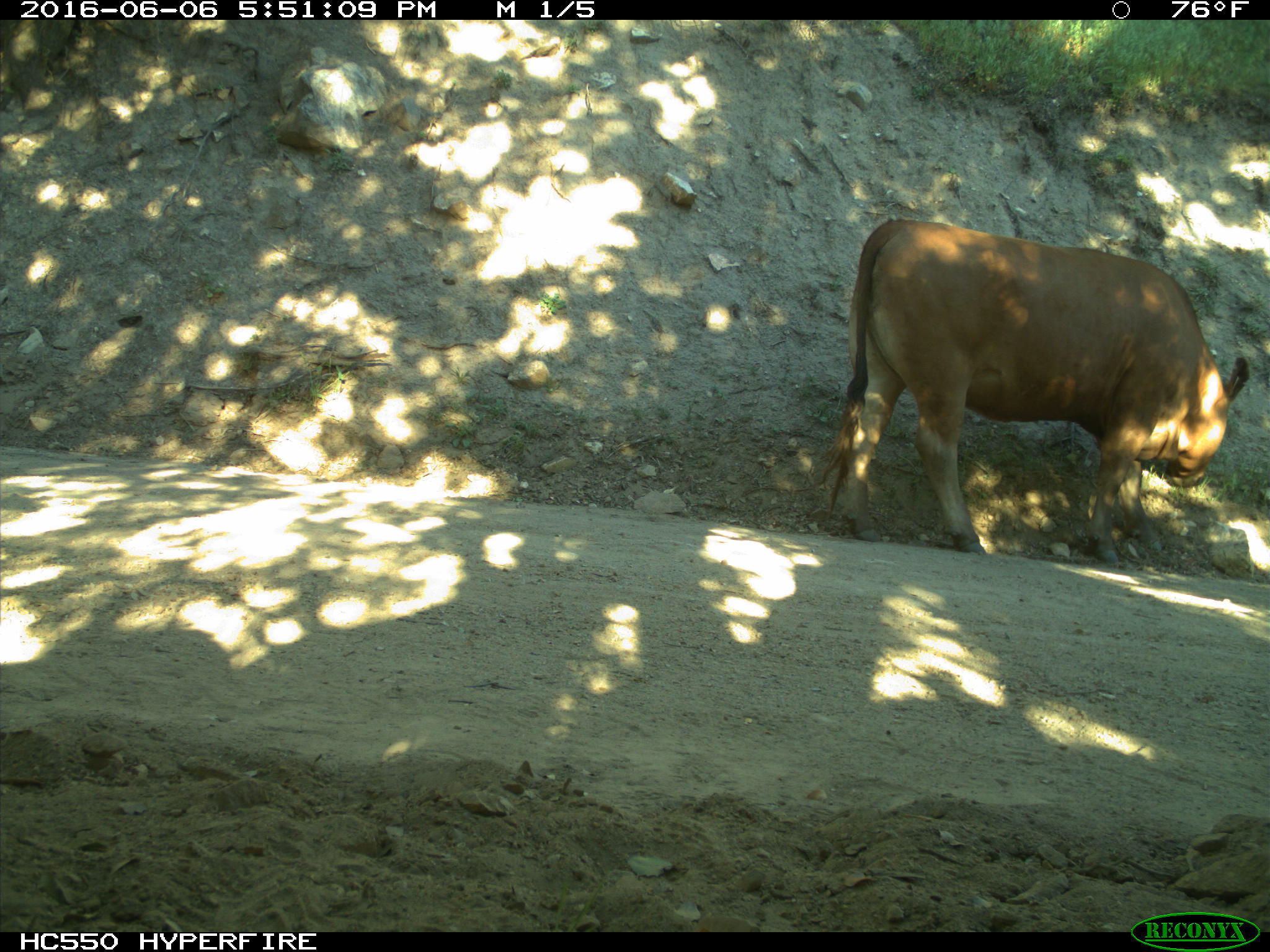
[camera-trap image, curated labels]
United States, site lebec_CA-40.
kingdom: Animalia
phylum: Chordata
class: Mammalia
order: Artiodactyla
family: Bovidae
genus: Bos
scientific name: Bos taurus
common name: domestic cow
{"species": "Bos taurus (domestic cow)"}